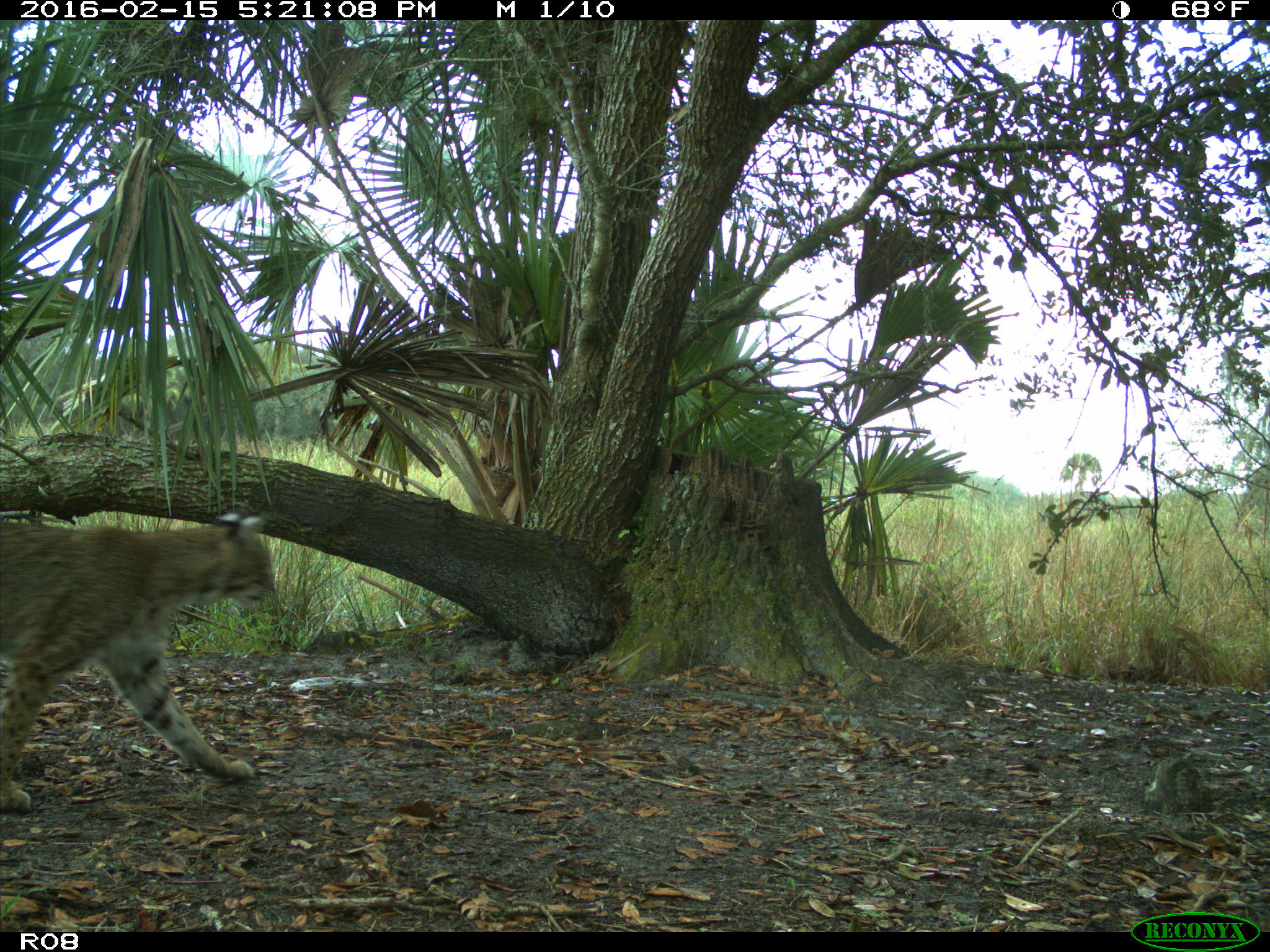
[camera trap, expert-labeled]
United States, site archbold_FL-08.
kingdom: Animalia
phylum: Chordata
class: Mammalia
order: Carnivora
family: Felidae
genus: Lynx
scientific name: Lynx rufus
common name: bobcat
Lynx rufus (bobcat).